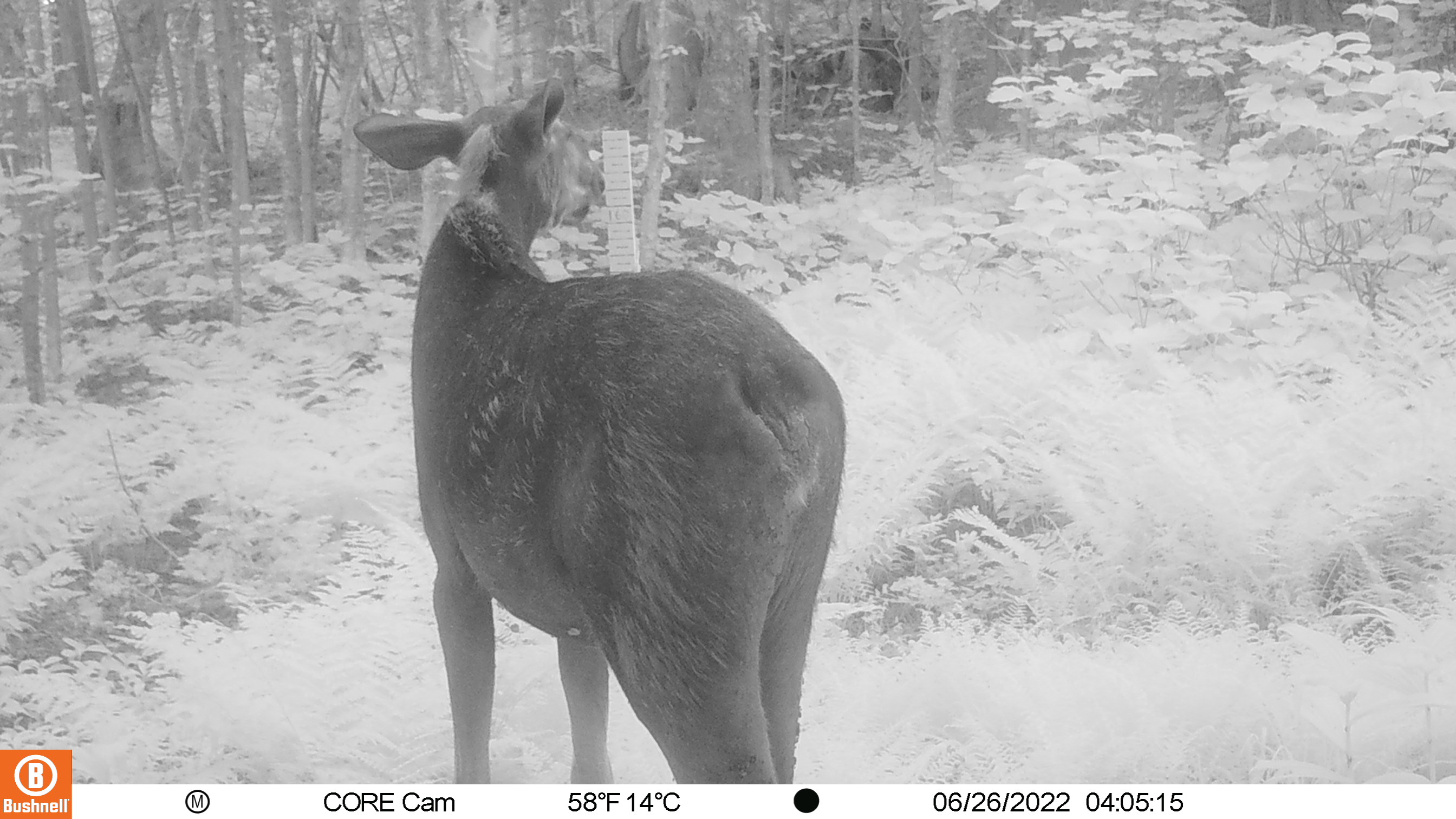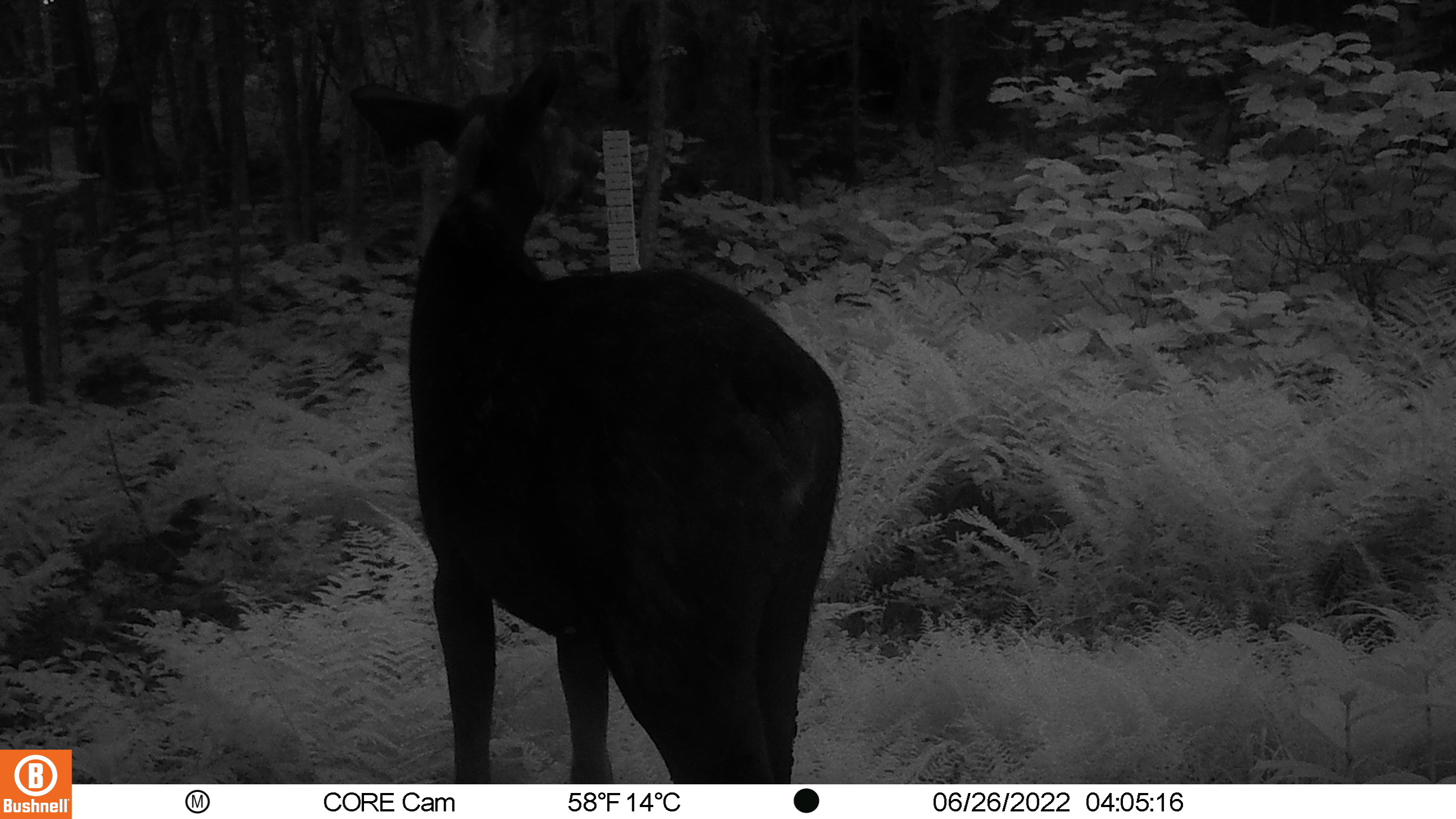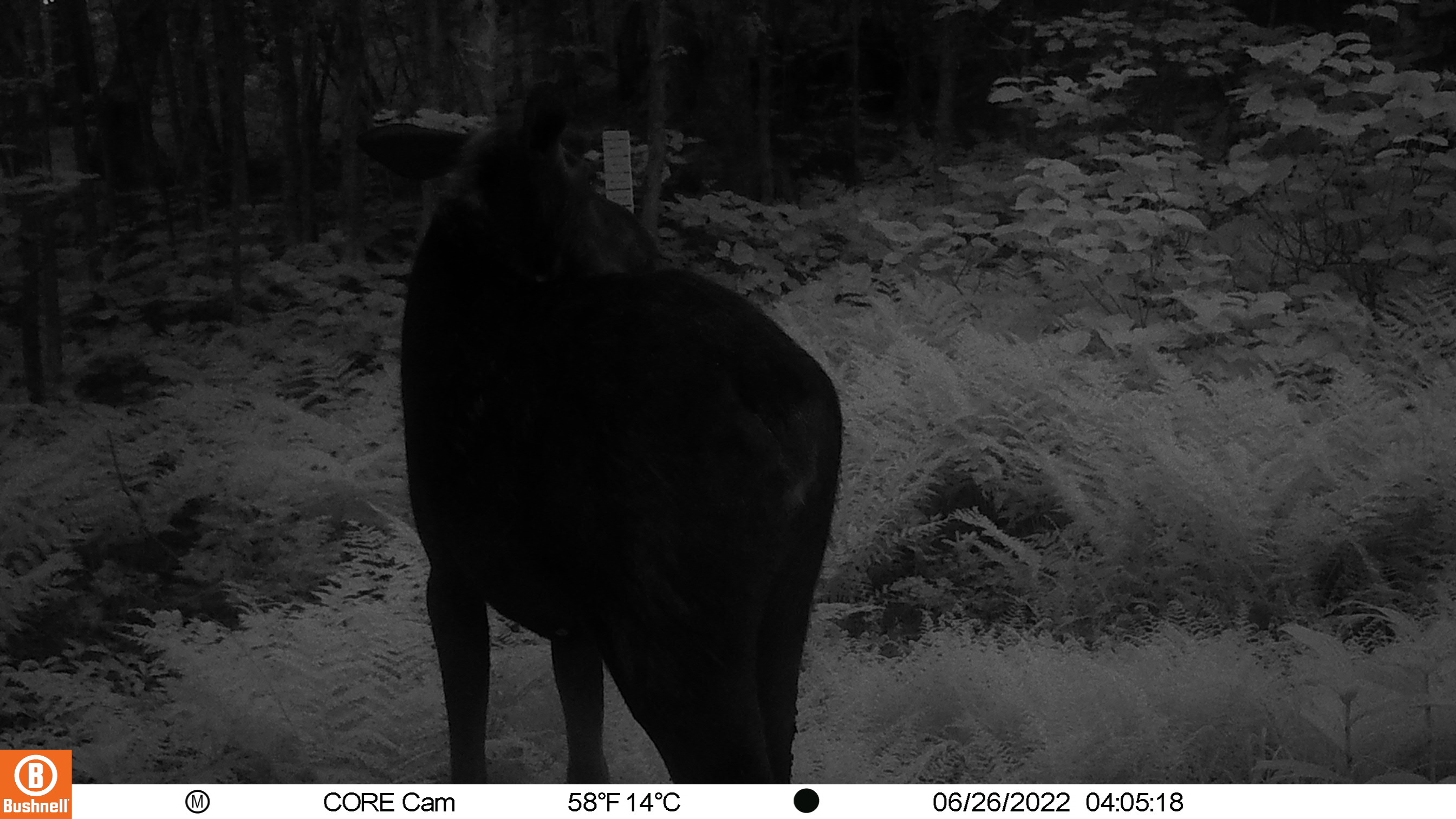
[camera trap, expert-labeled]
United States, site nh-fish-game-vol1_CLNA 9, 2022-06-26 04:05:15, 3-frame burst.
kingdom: Animalia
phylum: Chordata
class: Mammalia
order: Artiodactyla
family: Cervidae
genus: Alces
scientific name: Alces alces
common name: moose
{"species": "moose (Alces alces)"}